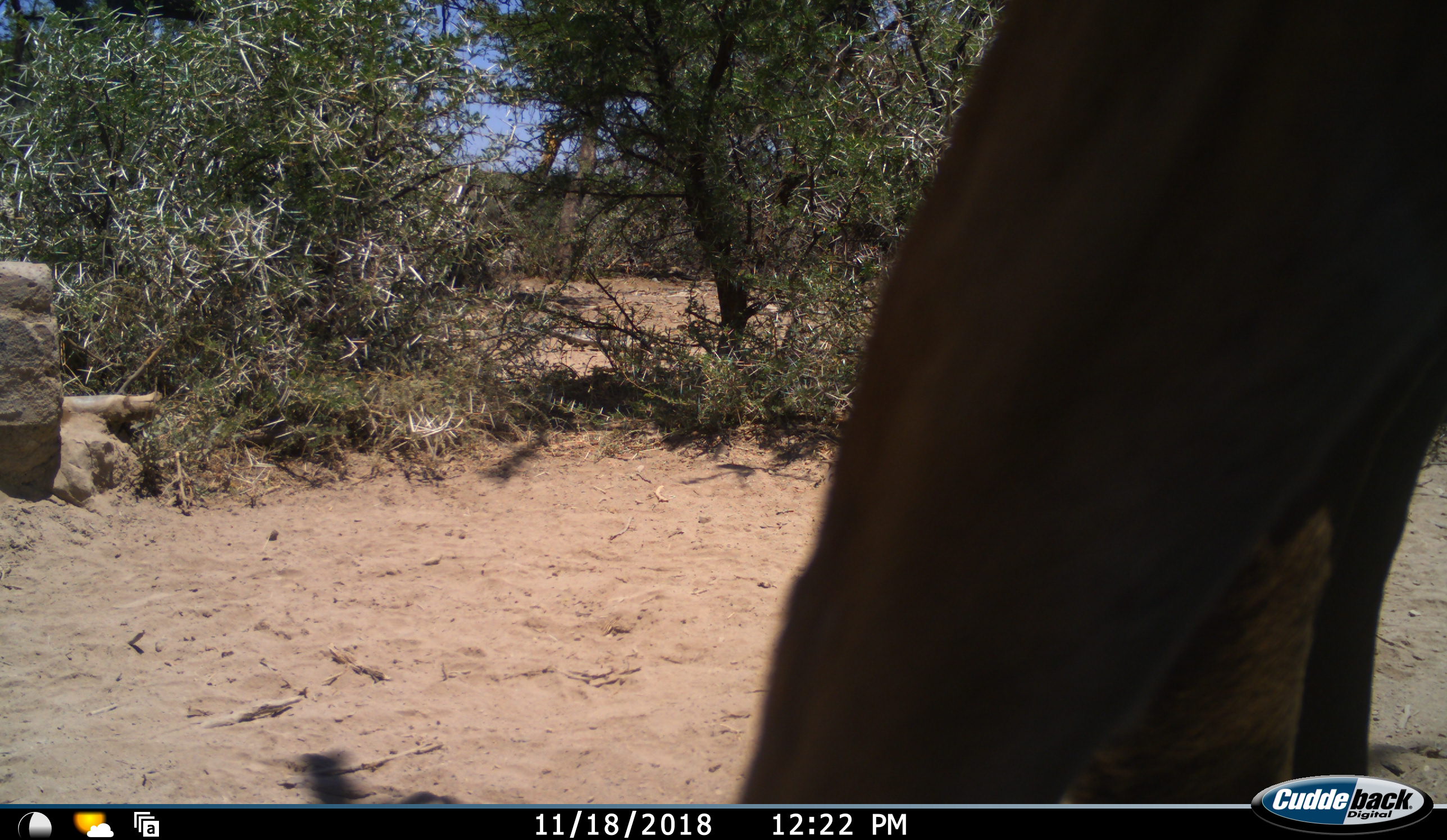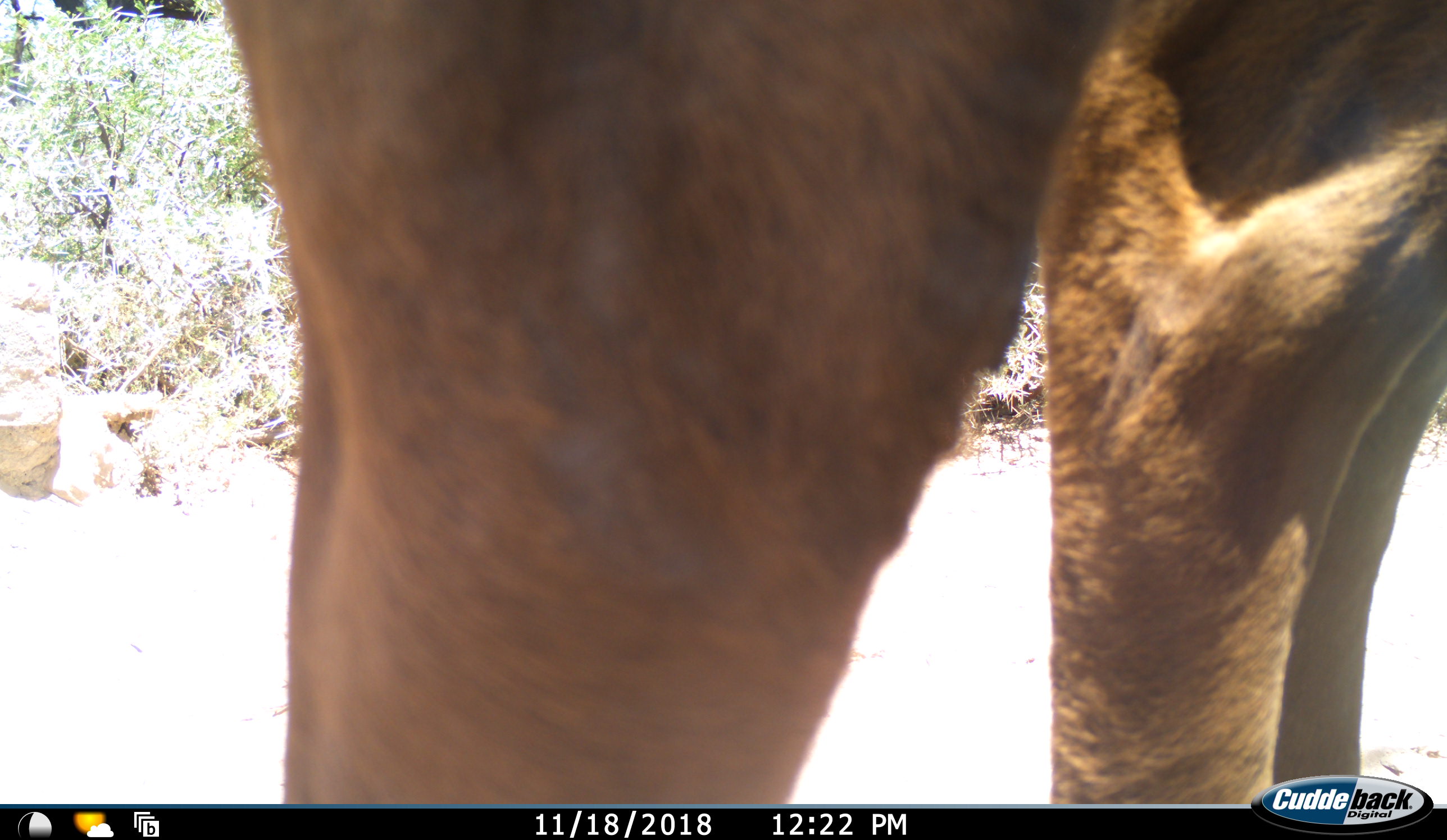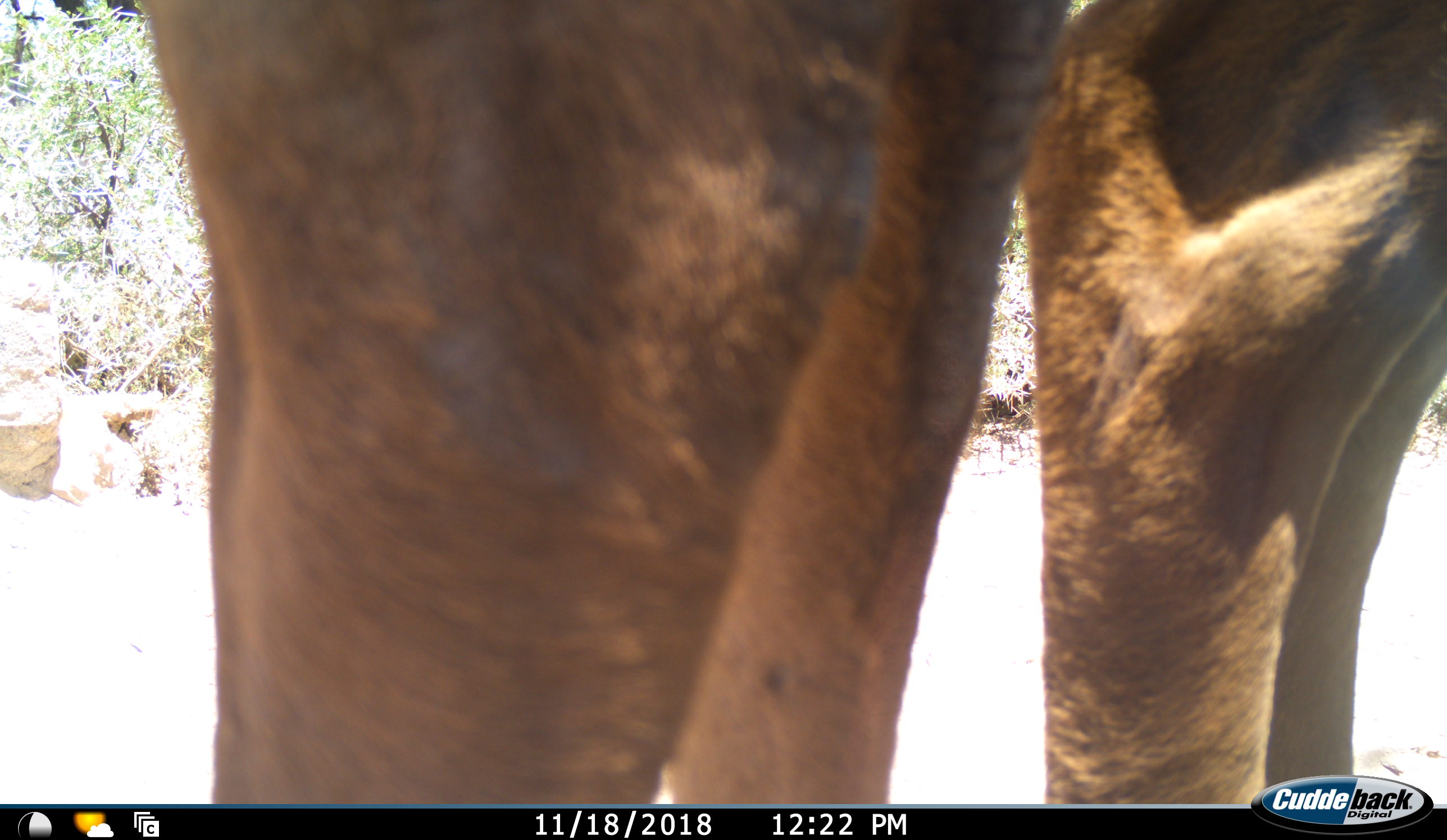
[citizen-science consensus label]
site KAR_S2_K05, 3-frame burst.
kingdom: Animalia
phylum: Chordata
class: Mammalia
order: Artiodactyla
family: Bovidae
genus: Alcelaphus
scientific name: Alcelaphus buselaphus caama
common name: red hartebeest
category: hartebeestred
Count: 1.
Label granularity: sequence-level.